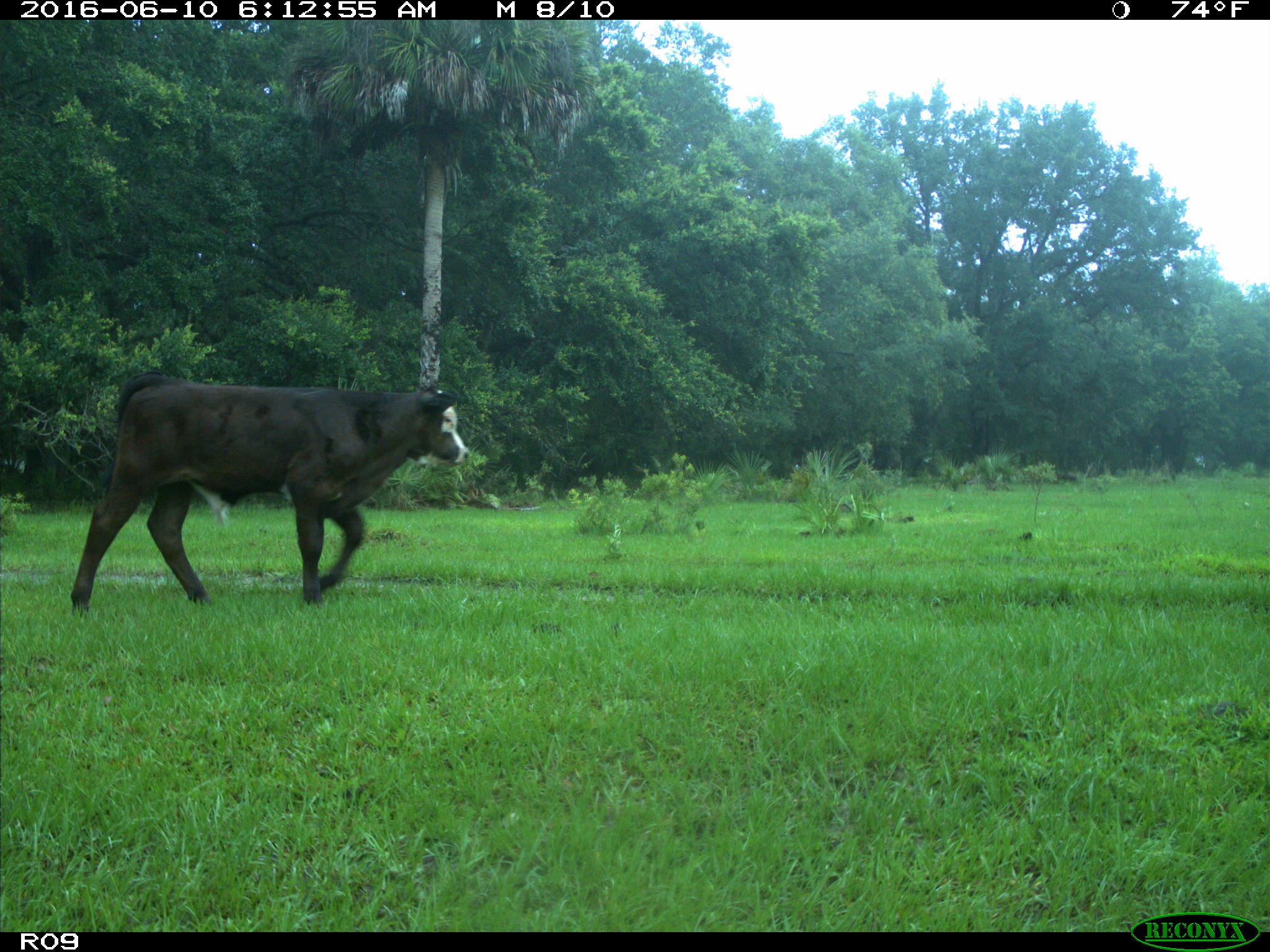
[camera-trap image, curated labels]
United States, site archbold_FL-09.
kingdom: Animalia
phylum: Chordata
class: Mammalia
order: Artiodactyla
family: Bovidae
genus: Bos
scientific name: Bos taurus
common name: domestic cow